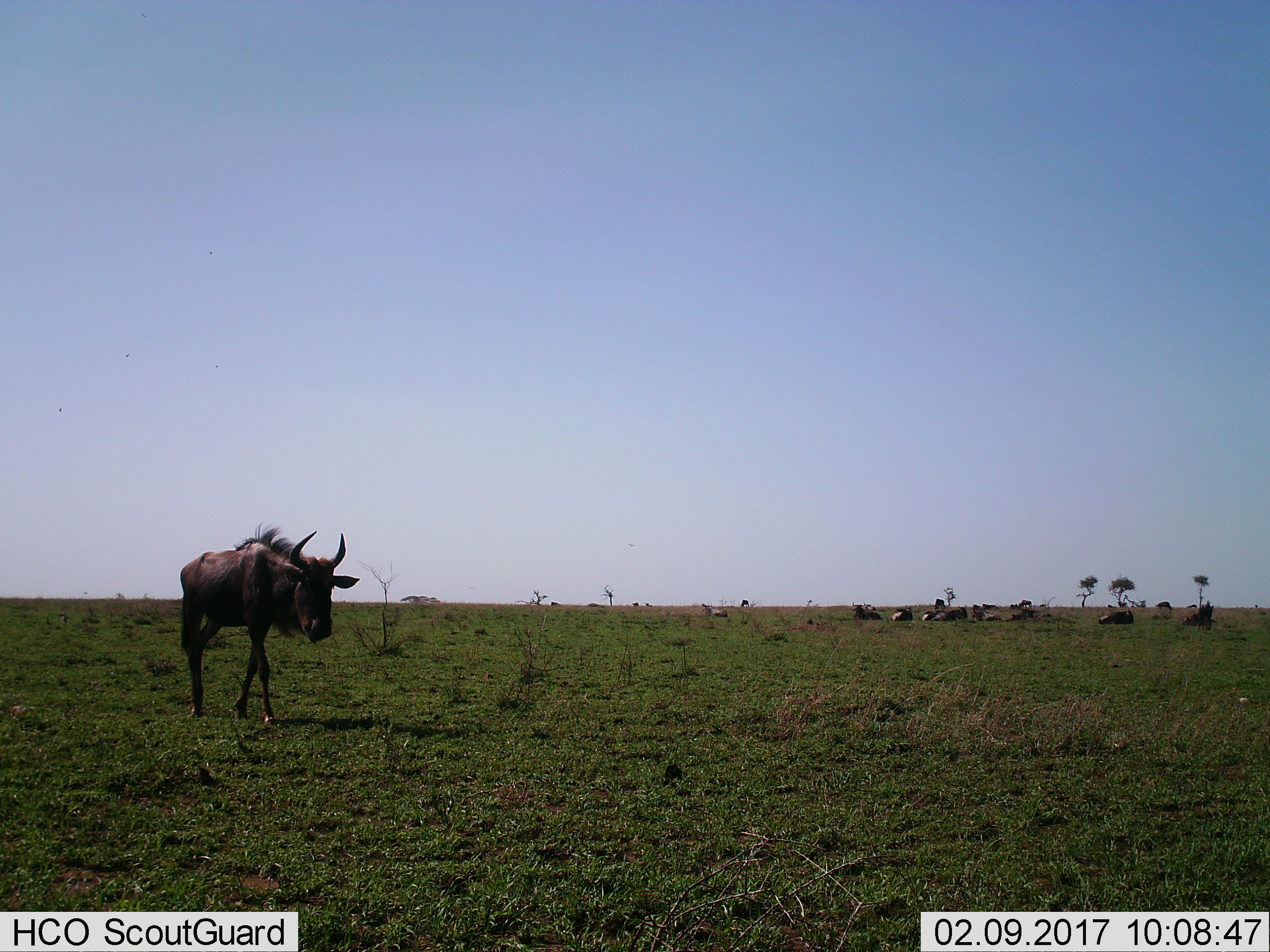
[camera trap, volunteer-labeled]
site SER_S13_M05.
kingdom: Animalia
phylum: Chordata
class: Mammalia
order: Artiodactyla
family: Bovidae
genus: Connochaetes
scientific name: Connochaetes taurinus taurinus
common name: blue wildebeest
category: wildebeestblue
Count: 11-50.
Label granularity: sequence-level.